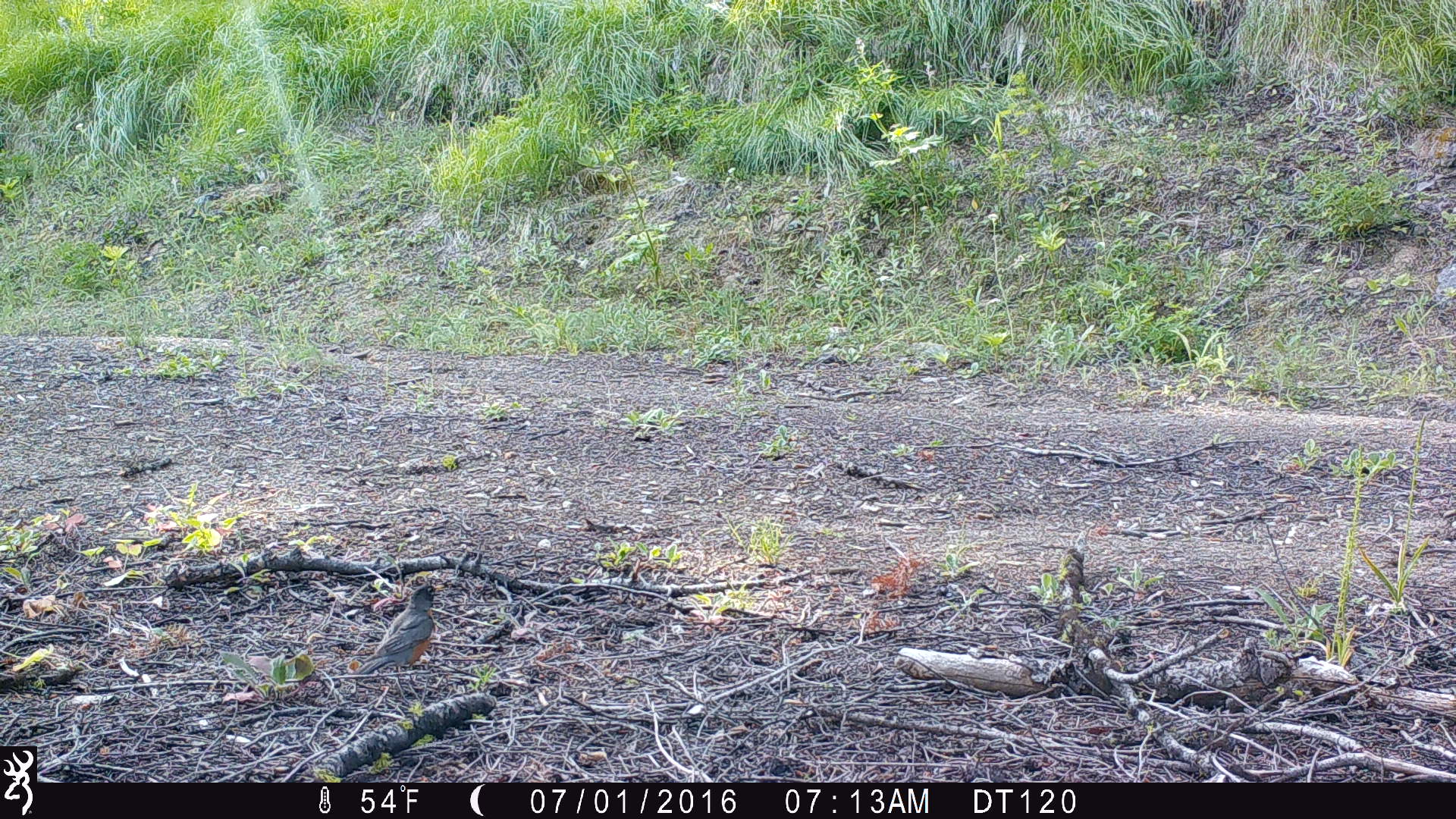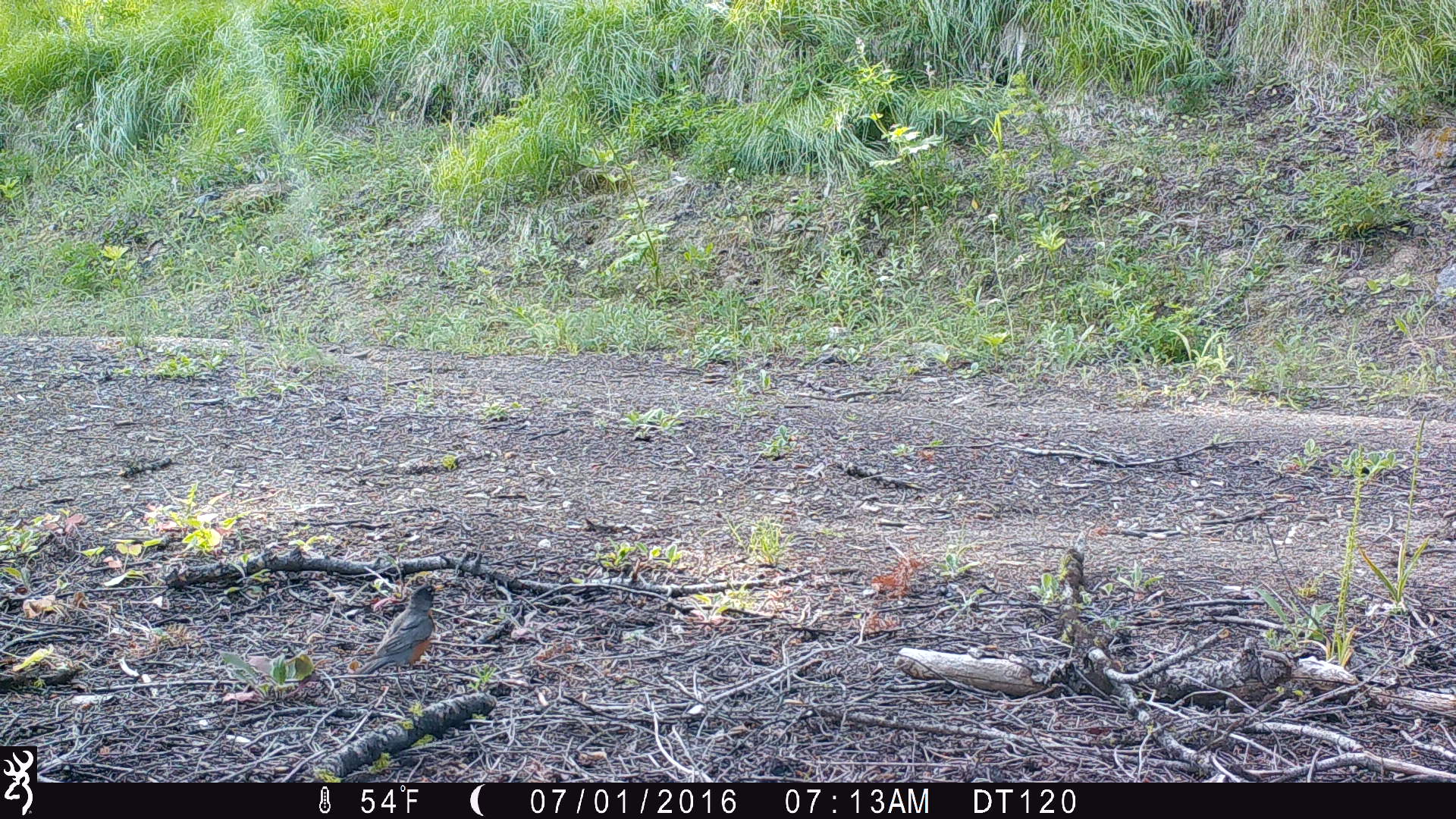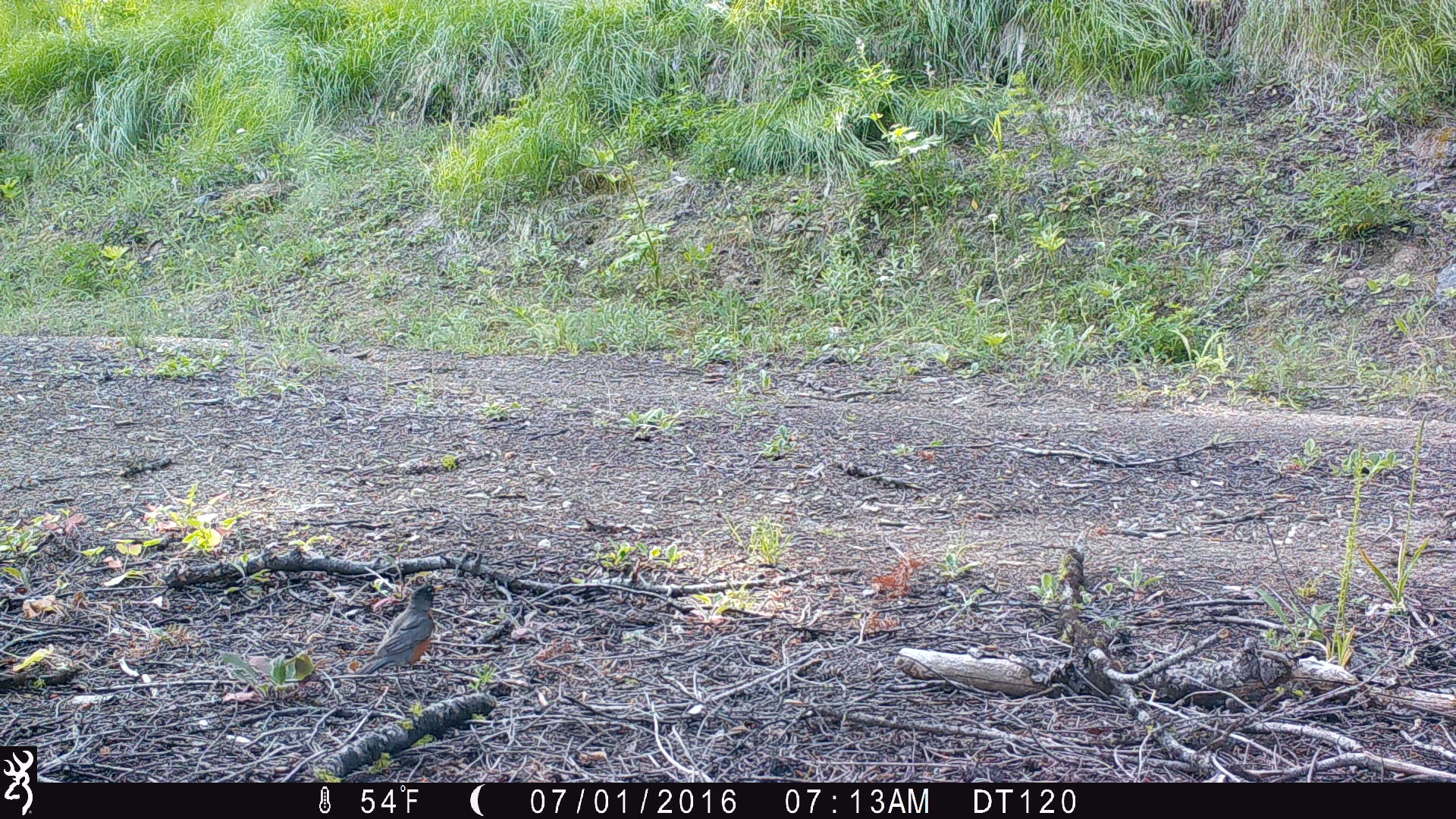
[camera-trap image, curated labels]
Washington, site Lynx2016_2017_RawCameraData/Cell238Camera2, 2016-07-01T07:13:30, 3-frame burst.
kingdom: Animalia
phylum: Chordata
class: Aves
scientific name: Aves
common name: birds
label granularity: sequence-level